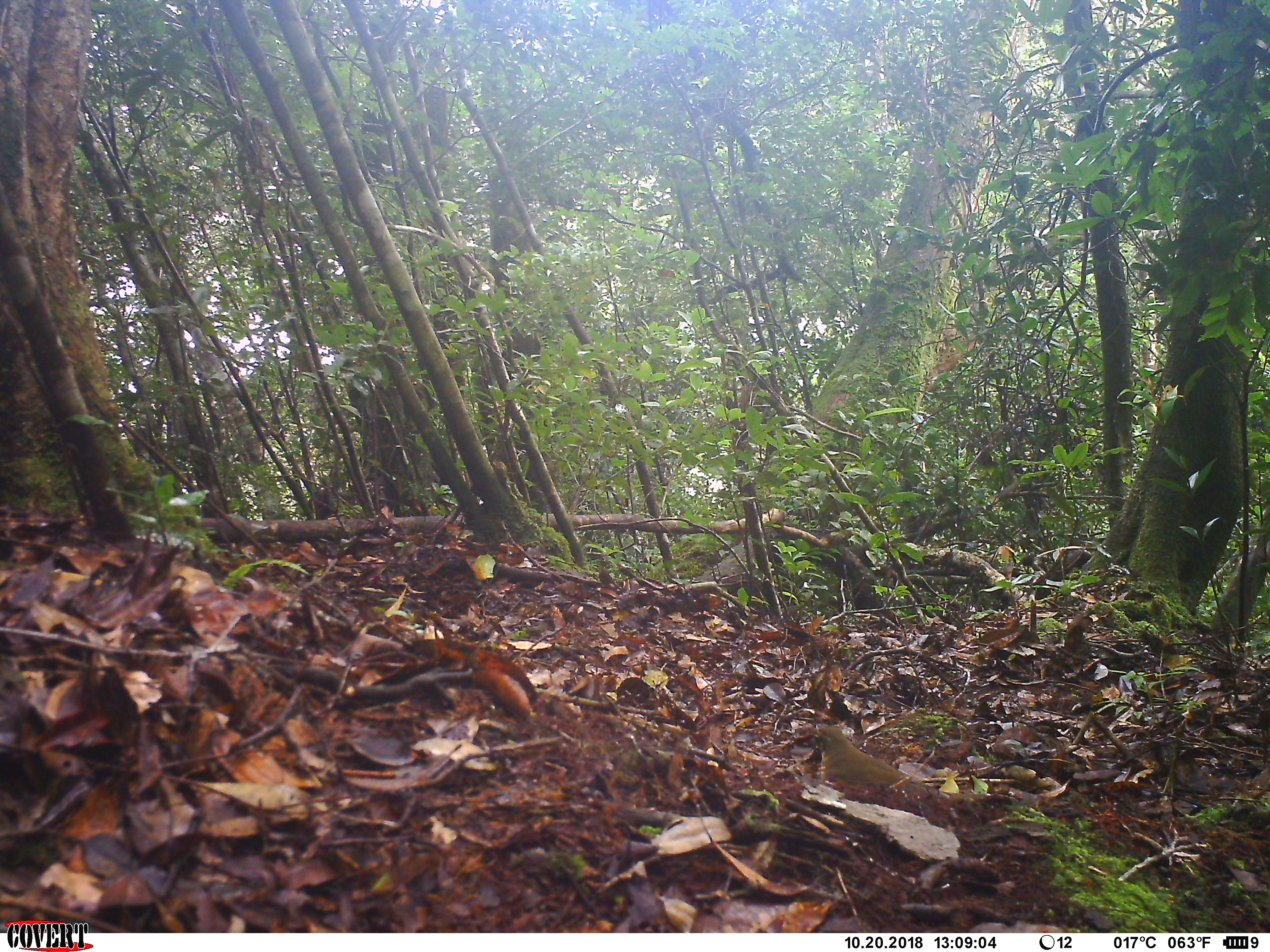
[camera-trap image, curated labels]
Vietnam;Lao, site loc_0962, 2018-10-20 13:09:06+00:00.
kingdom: Animalia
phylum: Chordata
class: Aves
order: Passeriformes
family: Turdidae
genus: Geokichla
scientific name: Geokichla sibirica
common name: siberian thrush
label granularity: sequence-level